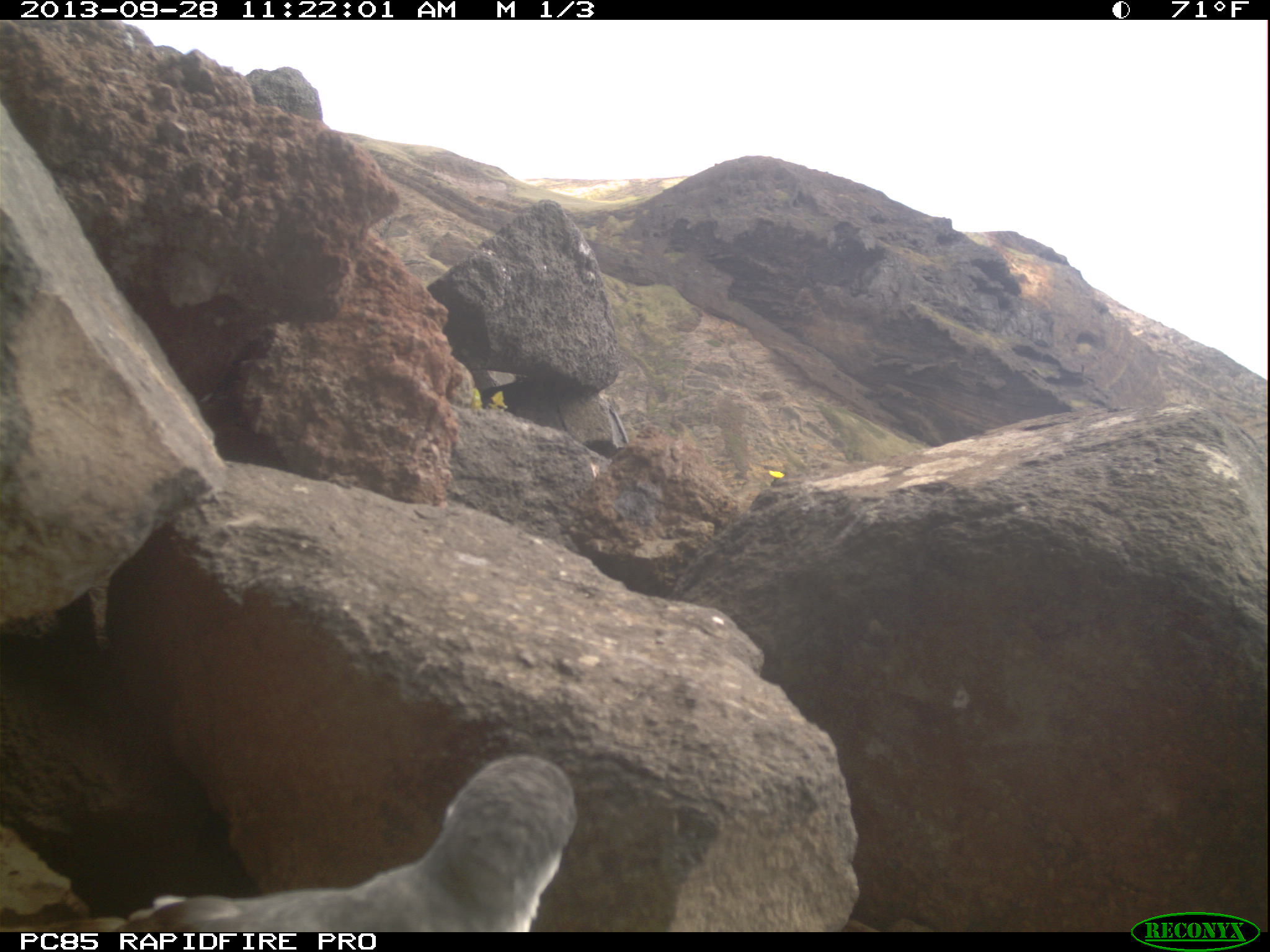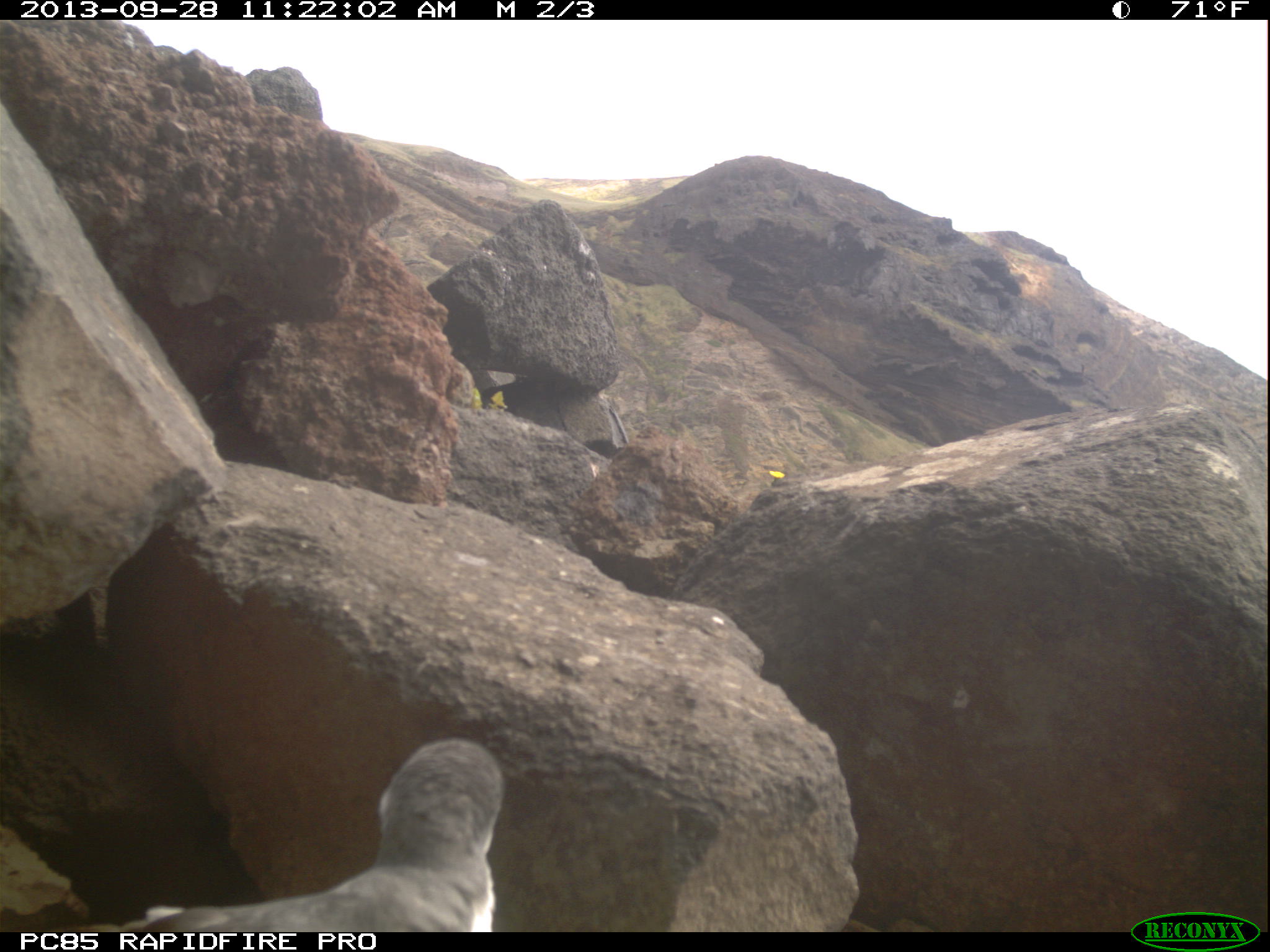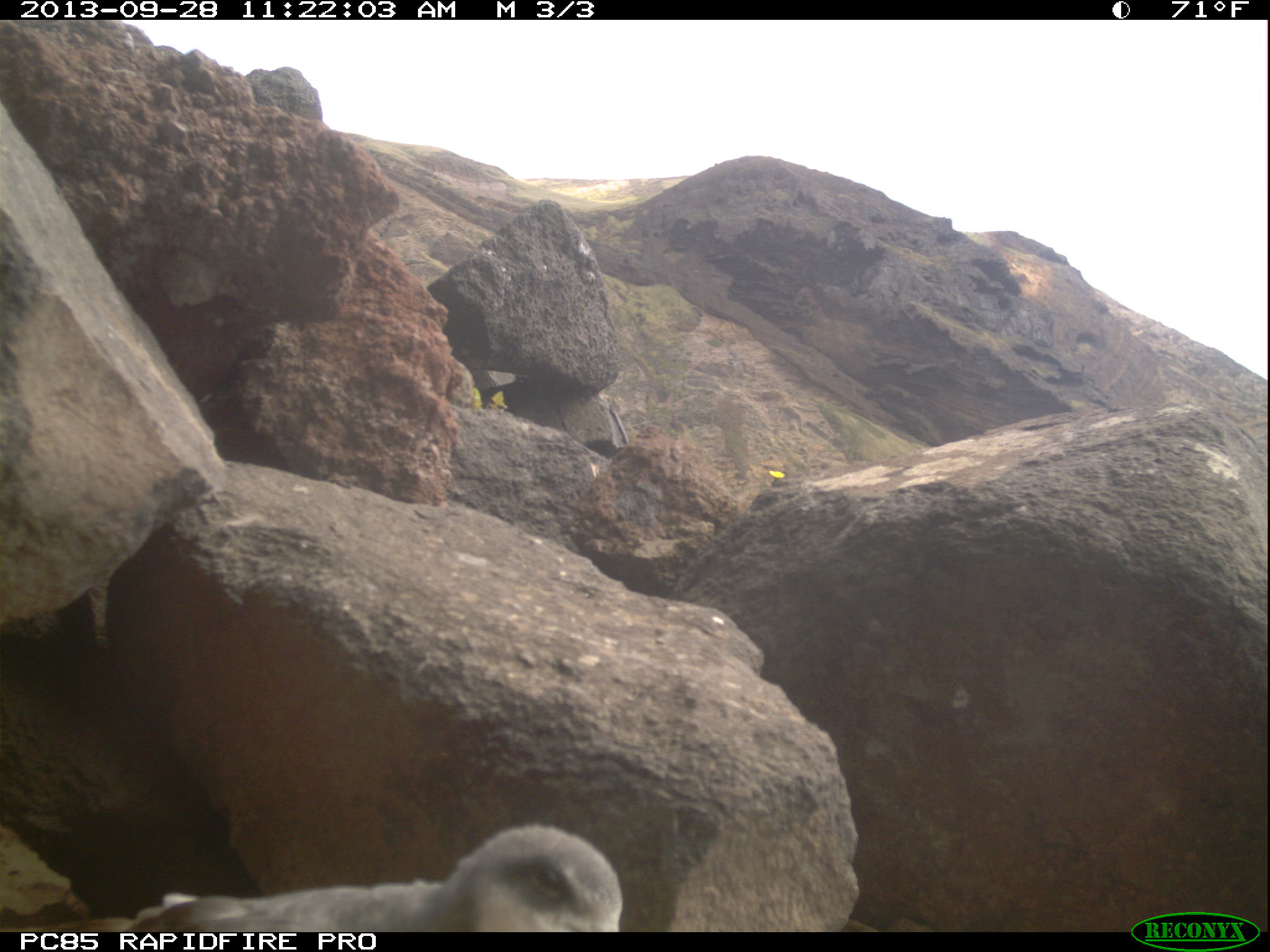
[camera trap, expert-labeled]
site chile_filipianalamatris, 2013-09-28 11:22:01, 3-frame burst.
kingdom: Animalia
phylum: Chordata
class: Aves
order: Procellariiformes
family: Procellariidae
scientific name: Procellariidae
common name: petrel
Petrel (Procellariidae).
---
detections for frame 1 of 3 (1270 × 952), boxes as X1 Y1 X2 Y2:
petrel: 98 756 582 931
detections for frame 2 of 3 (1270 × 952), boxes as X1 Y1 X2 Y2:
petrel: 100 739 504 933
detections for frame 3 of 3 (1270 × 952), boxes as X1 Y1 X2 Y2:
petrel: 103 824 623 931